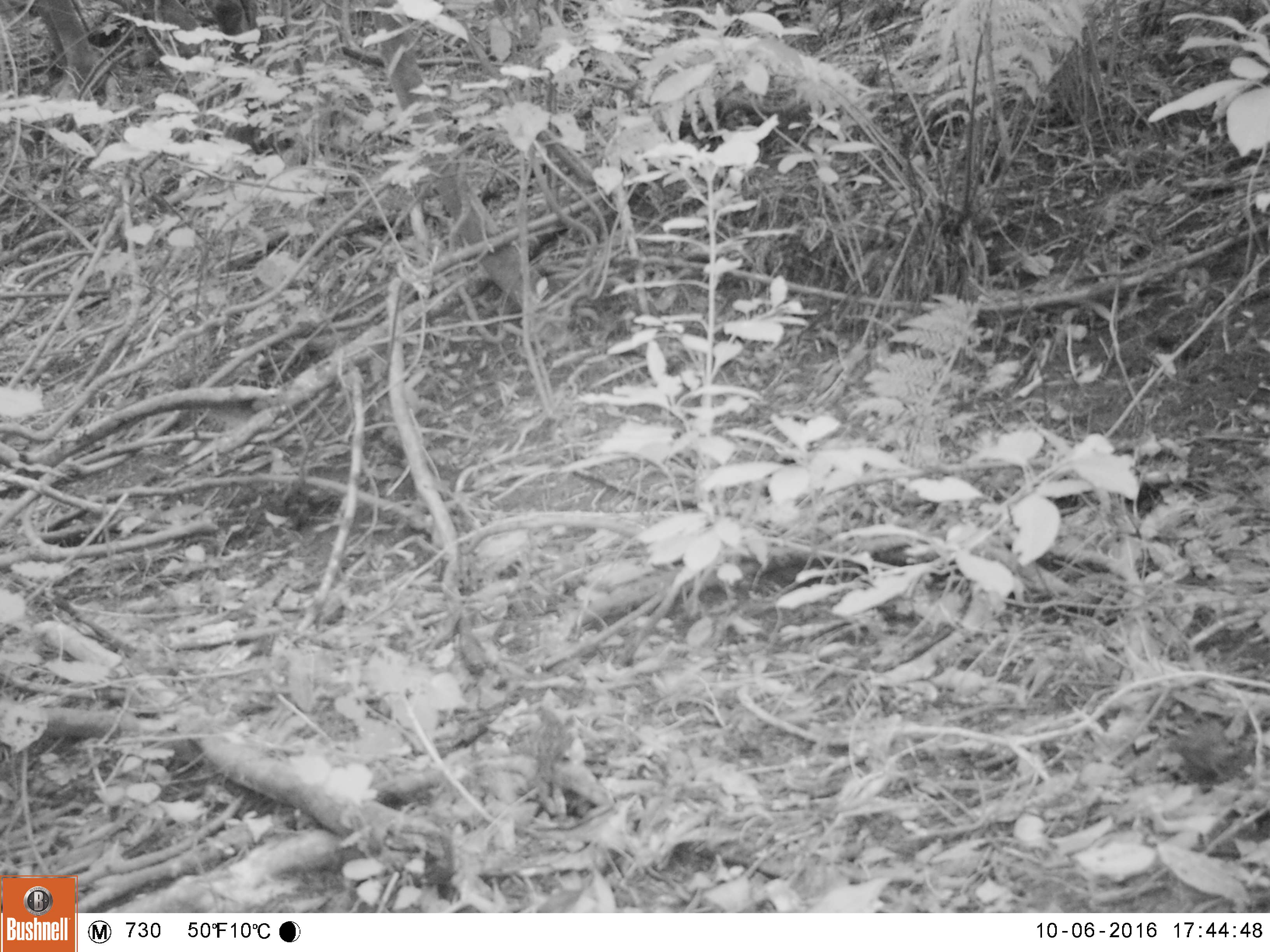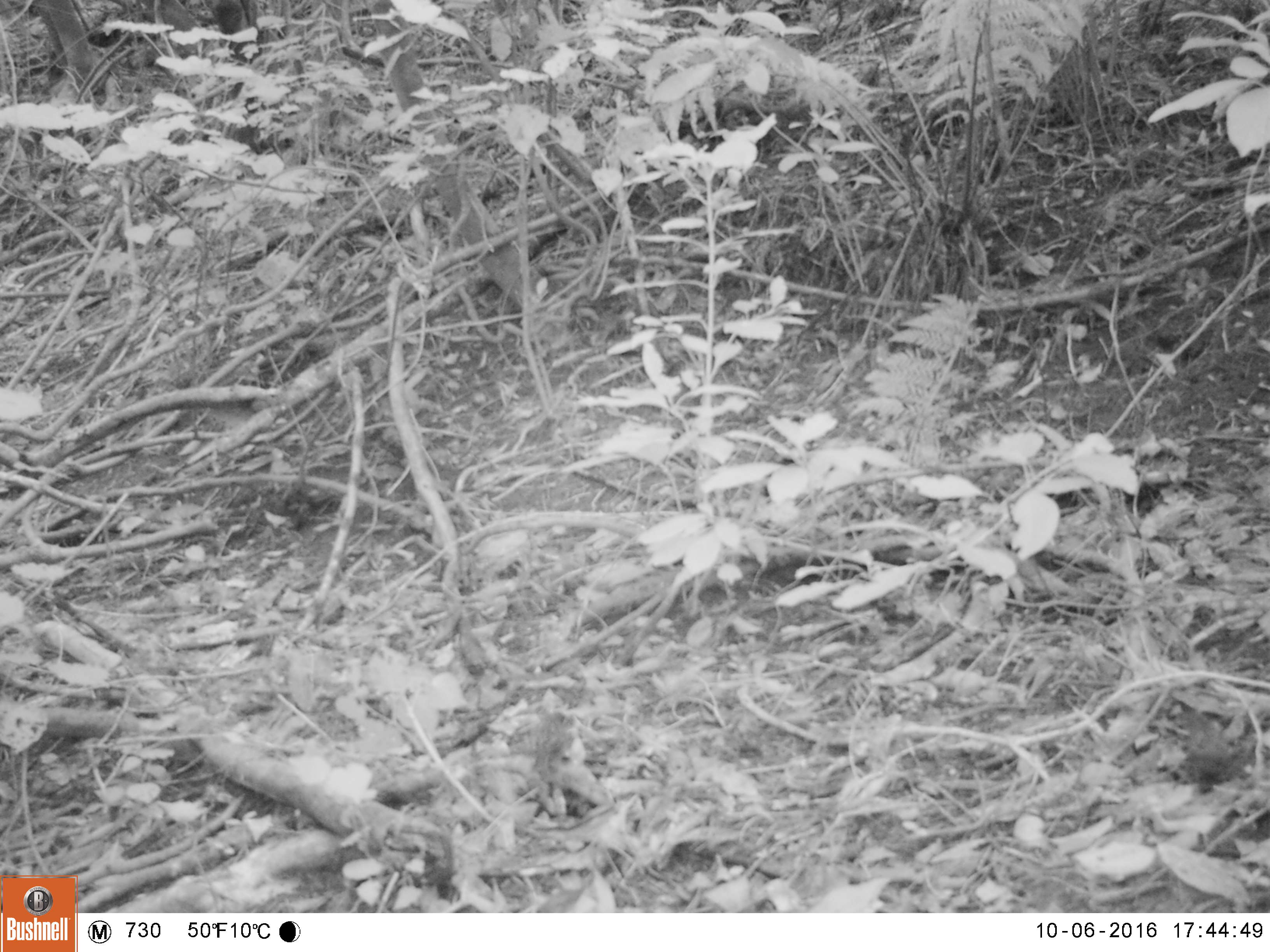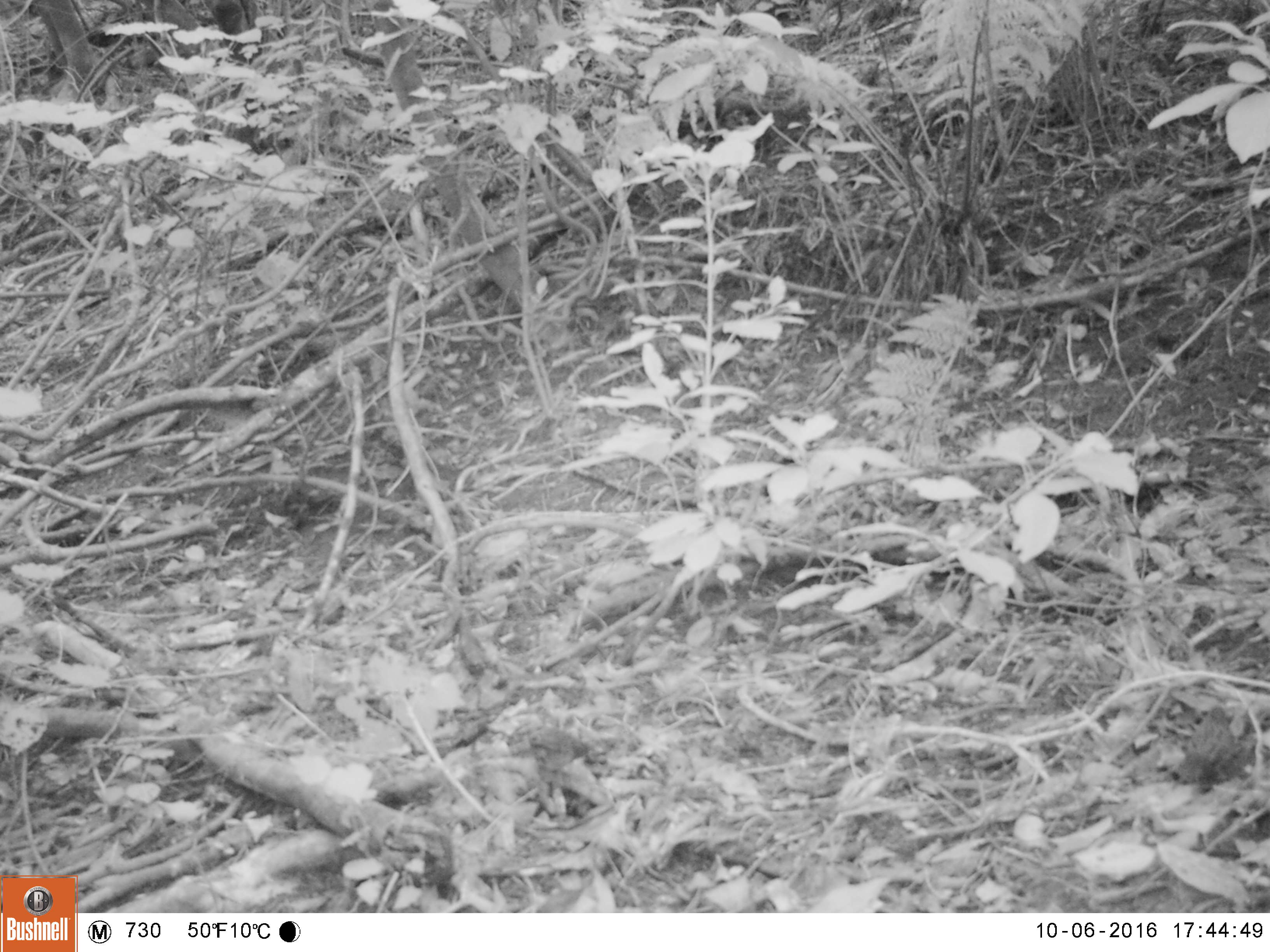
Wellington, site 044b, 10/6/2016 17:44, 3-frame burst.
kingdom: Animalia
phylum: Chordata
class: Aves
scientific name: Aves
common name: bird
Bird (Aves).